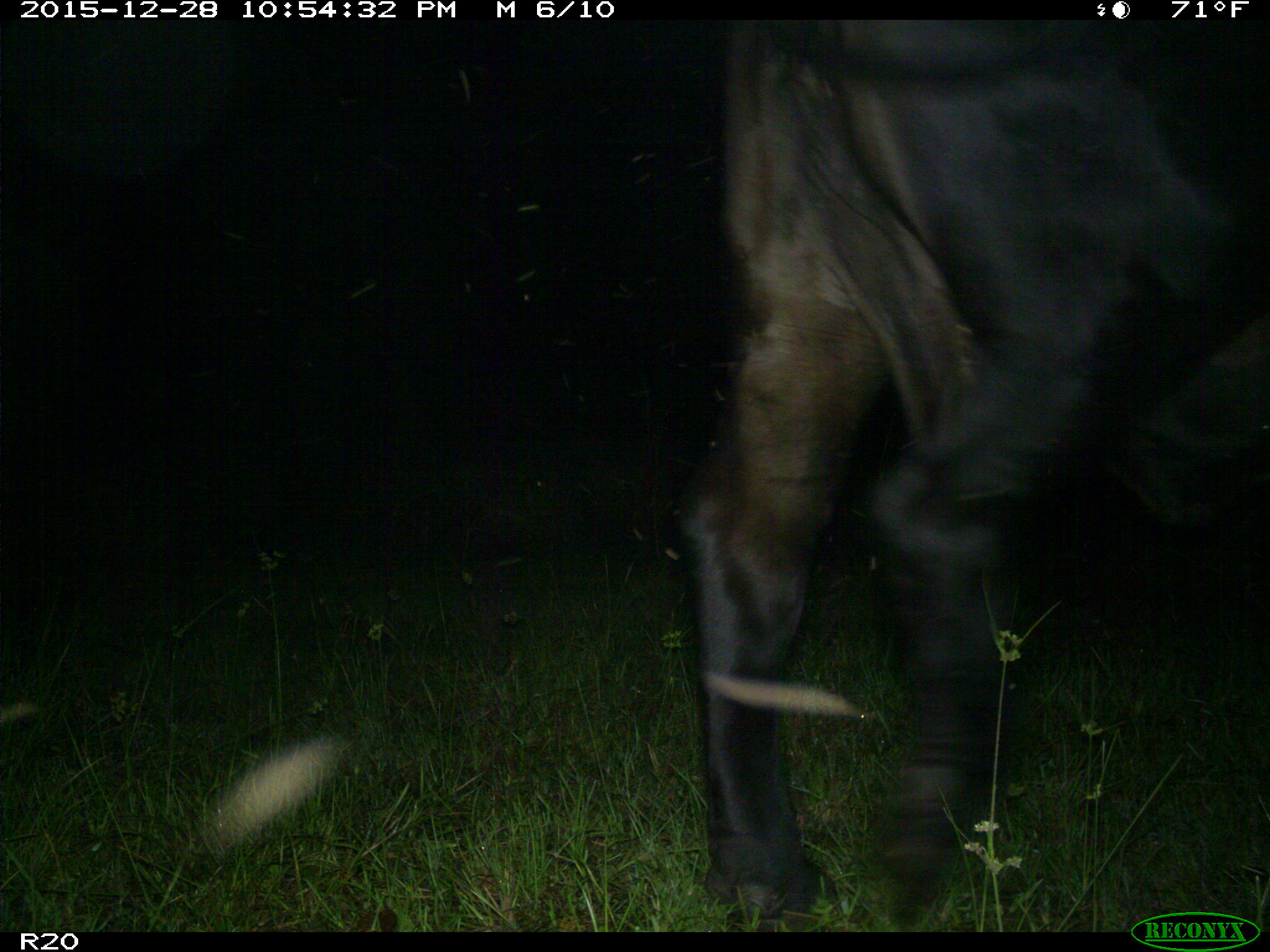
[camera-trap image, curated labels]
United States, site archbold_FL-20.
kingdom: Animalia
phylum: Chordata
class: Mammalia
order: Artiodactyla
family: Bovidae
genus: Bos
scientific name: Bos taurus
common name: domestic cow